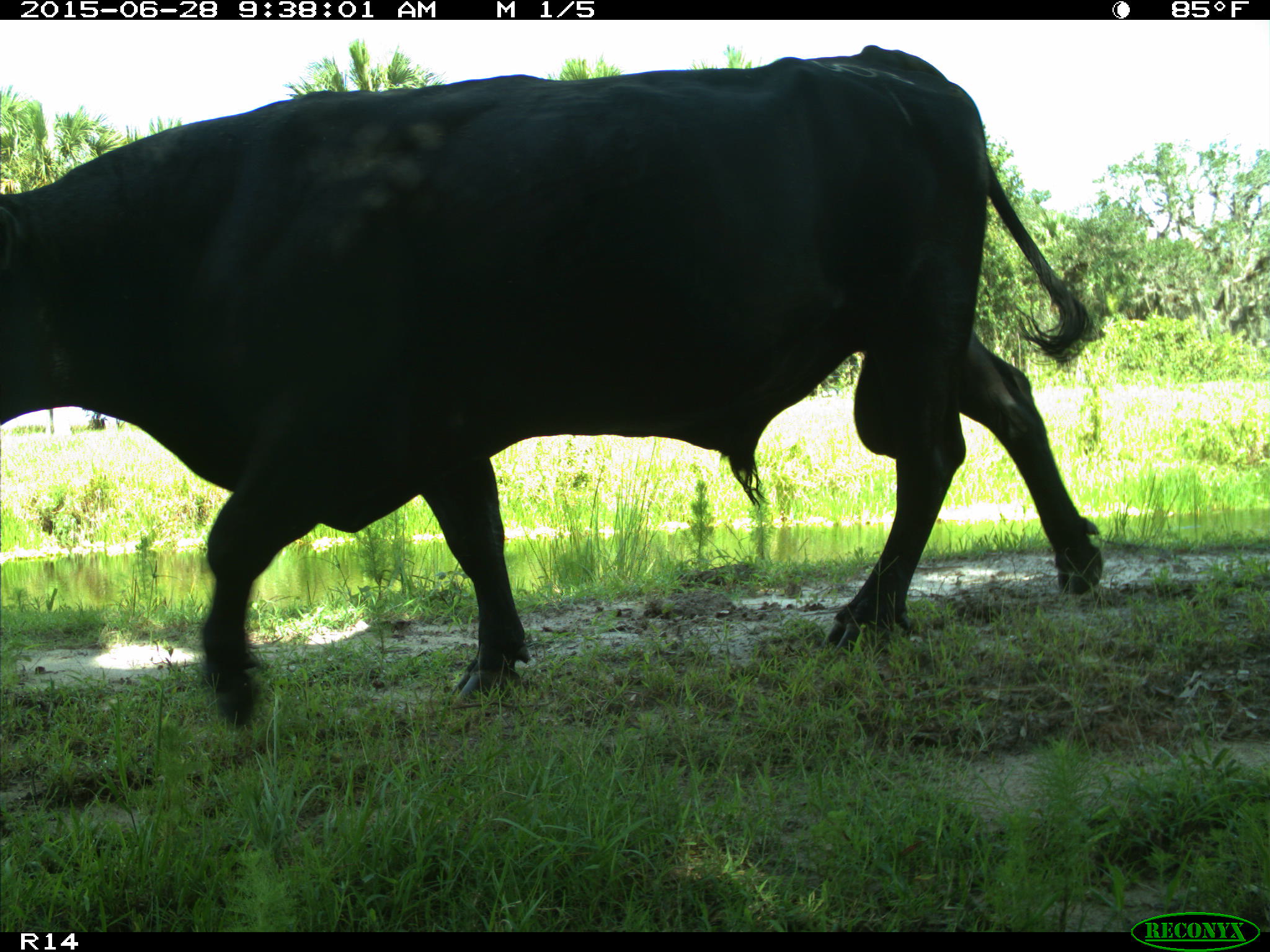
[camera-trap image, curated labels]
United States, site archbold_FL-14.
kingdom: Animalia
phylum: Chordata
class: Mammalia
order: Artiodactyla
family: Bovidae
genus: Bos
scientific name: Bos taurus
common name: domestic cow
Bos taurus (domestic cow).